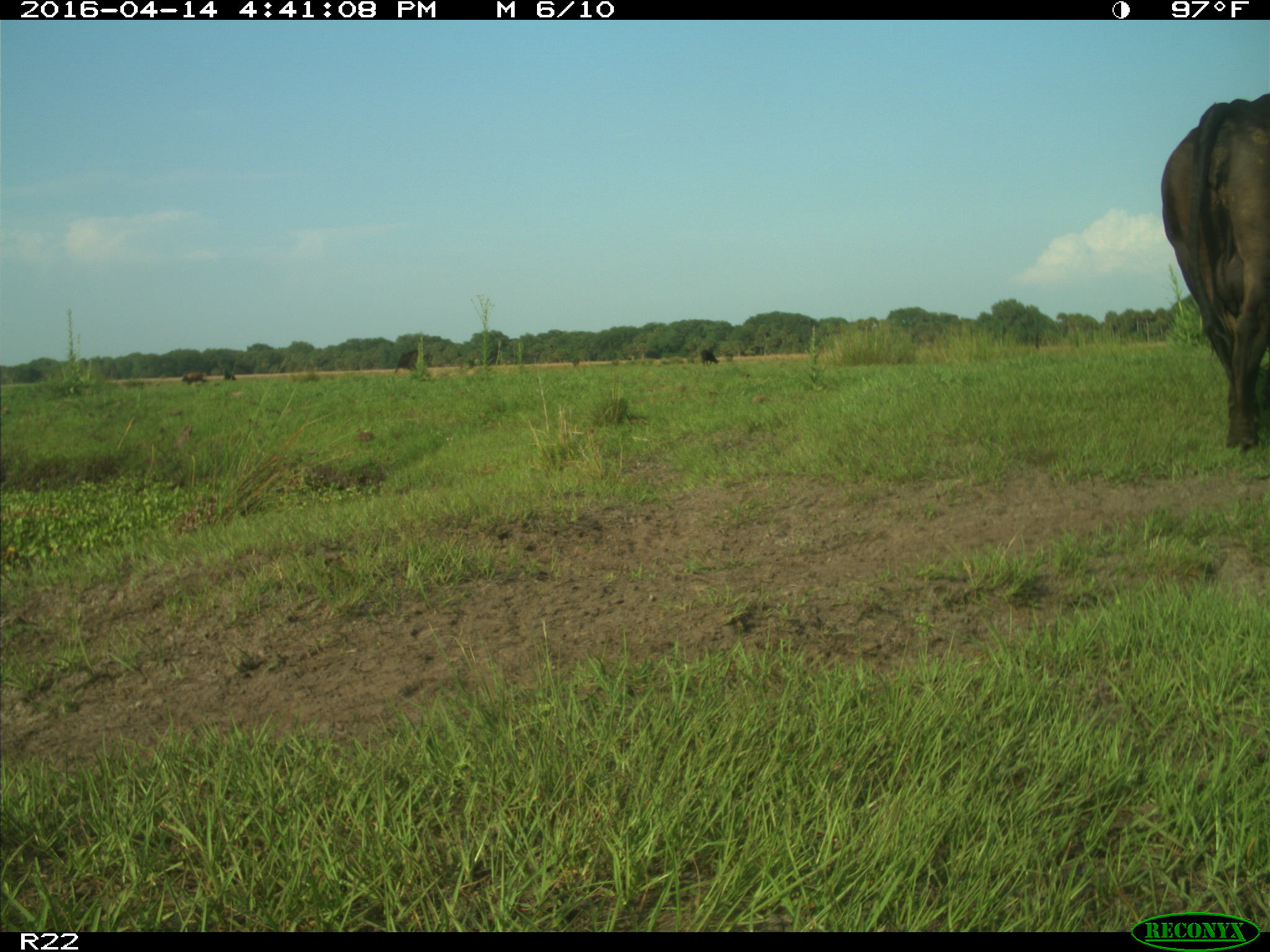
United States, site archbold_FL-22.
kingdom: Animalia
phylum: Chordata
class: Mammalia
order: Artiodactyla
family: Bovidae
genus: Bos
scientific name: Bos taurus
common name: domestic cow